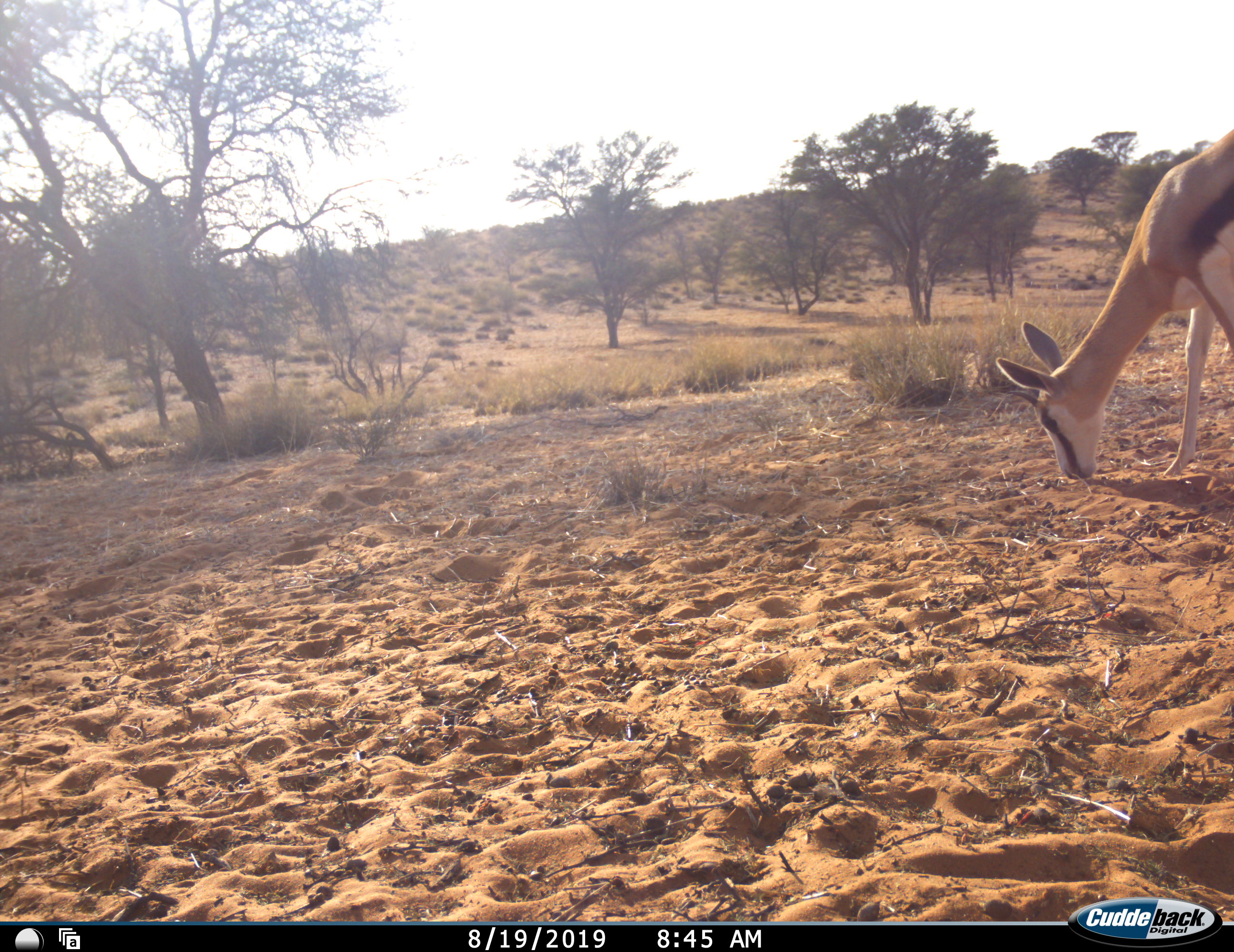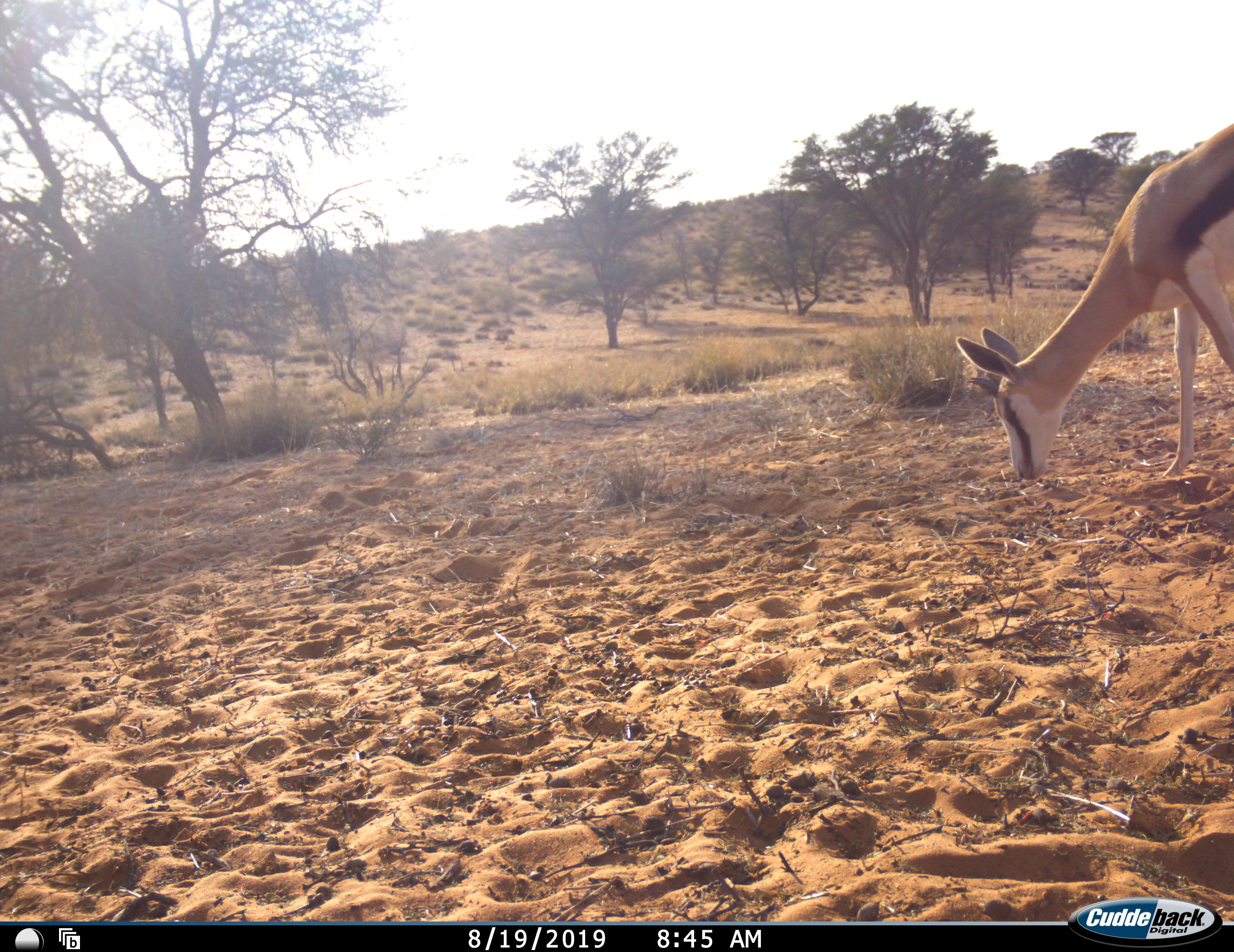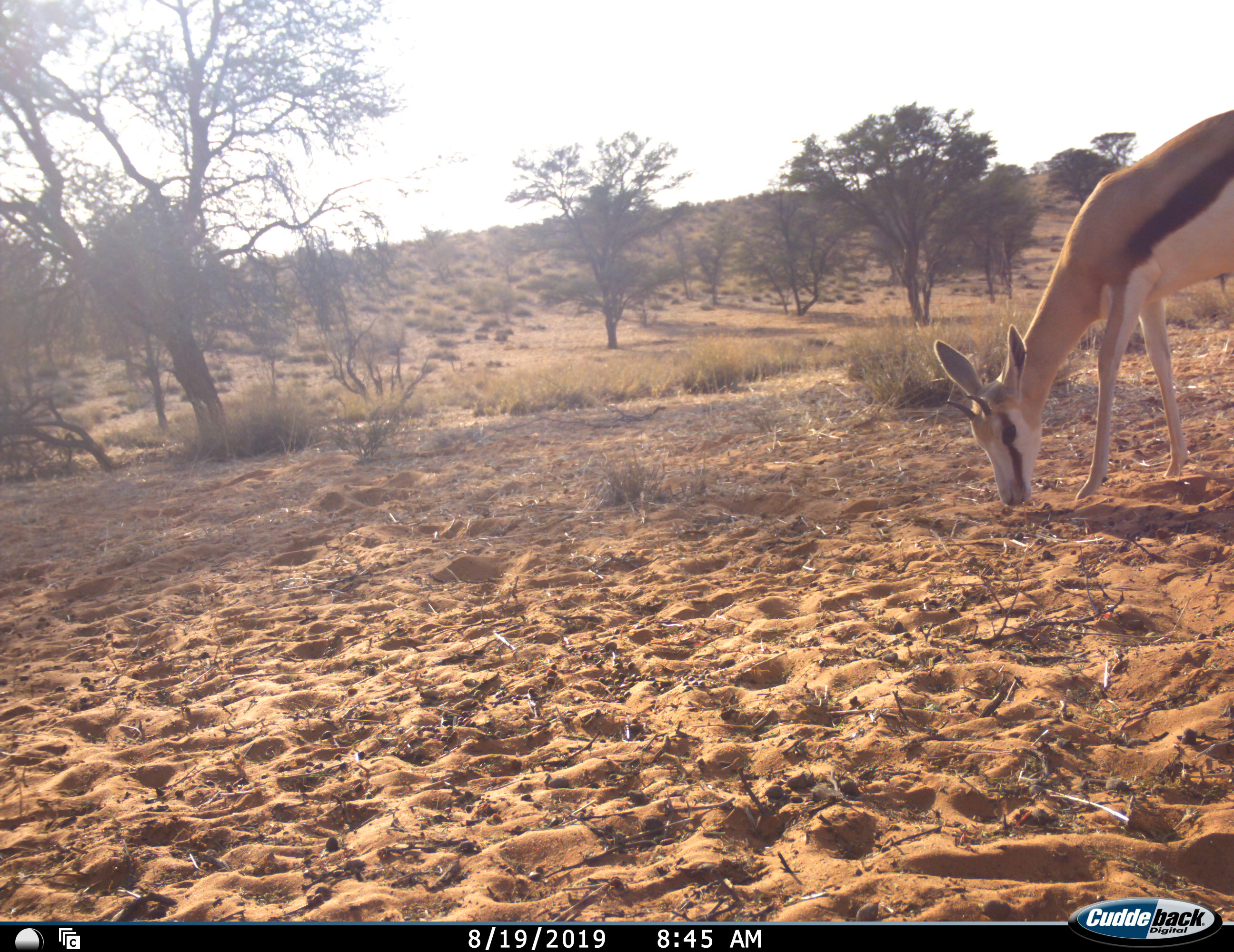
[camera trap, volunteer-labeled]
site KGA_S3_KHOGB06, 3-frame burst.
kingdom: Animalia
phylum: Chordata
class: Mammalia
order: Artiodactyla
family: Bovidae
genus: Antidorcas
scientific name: Antidorcas marsupialis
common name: springbok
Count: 1.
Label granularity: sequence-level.